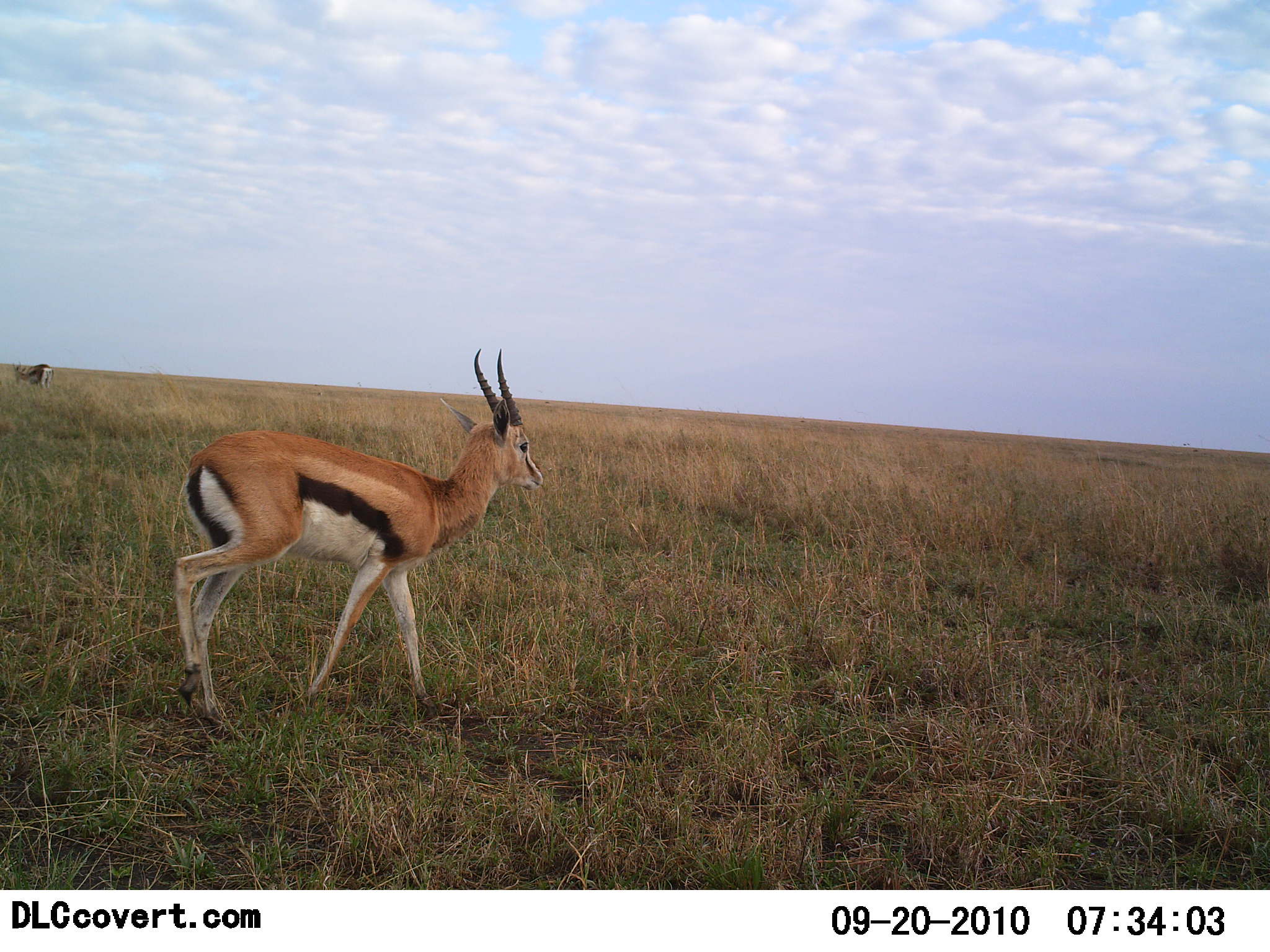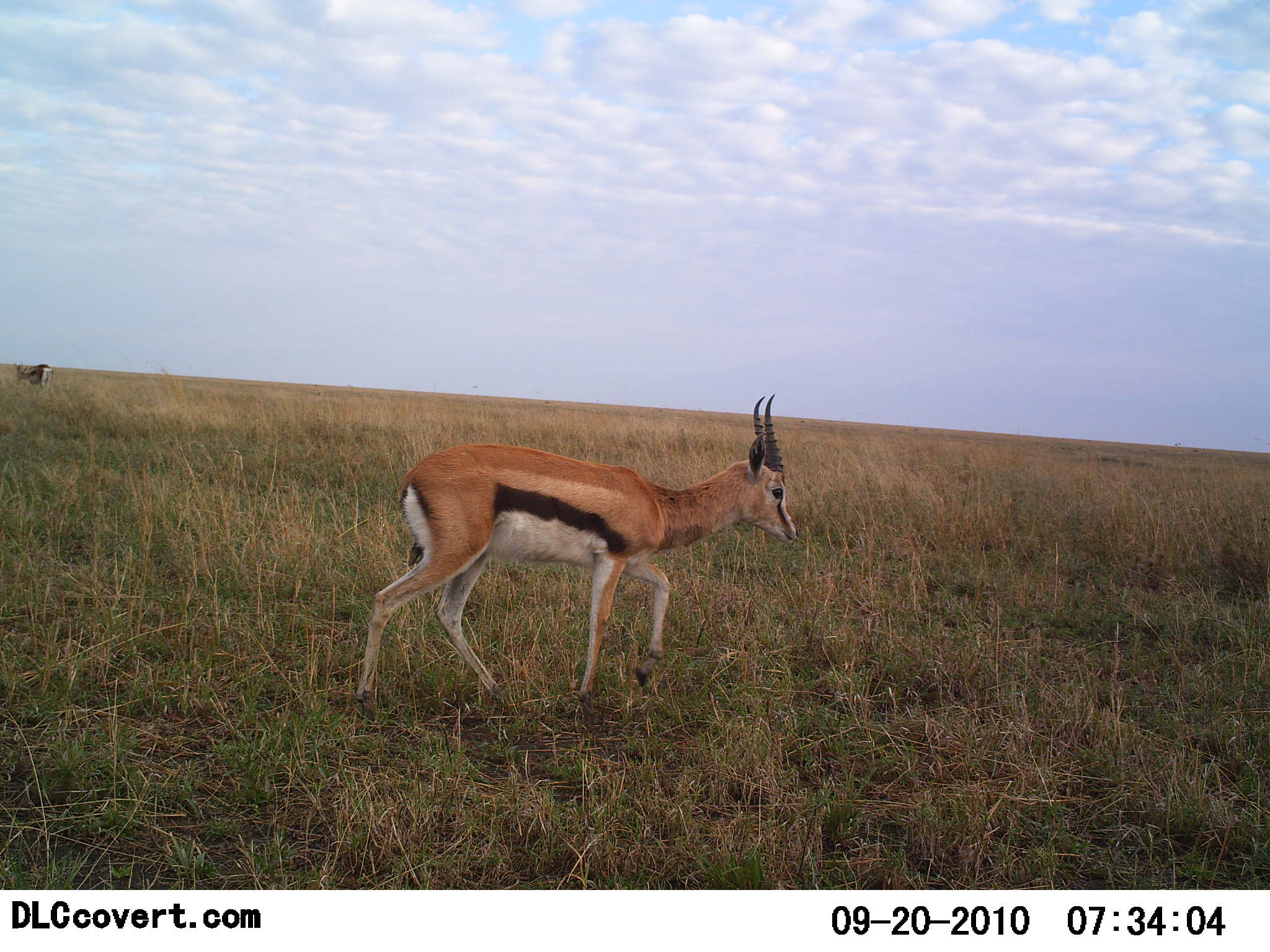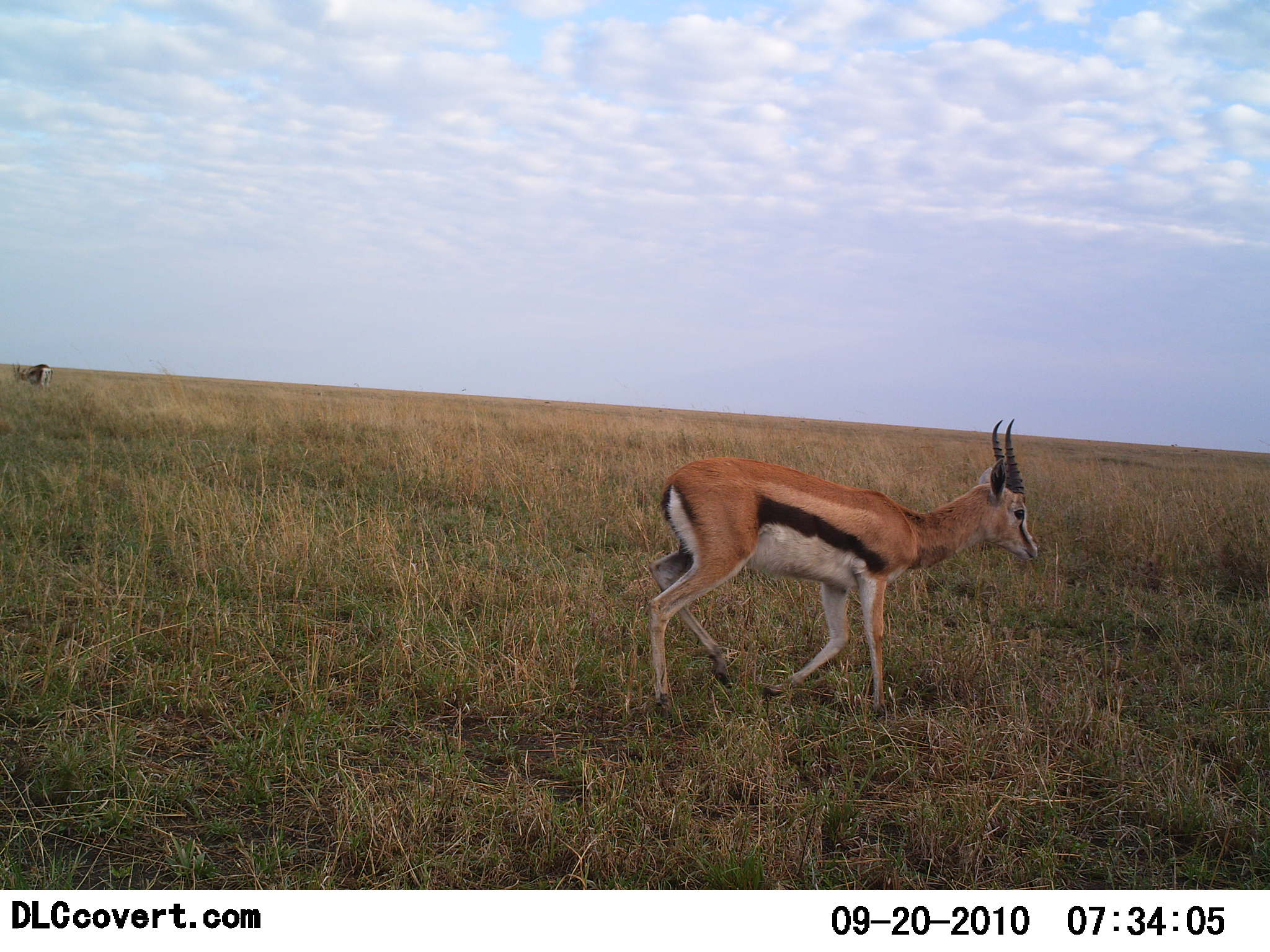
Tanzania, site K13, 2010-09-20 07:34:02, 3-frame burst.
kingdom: Animalia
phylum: Chordata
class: Mammalia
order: Artiodactyla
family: Bovidae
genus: Eudorcas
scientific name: Eudorcas thomsonii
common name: thomson's gazelle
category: gazellethomsons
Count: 2.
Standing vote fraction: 29%.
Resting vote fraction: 0%.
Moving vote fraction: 93%.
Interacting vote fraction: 0%.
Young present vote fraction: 0%.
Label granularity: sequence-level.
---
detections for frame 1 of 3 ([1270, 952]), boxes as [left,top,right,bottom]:
animal: [175,348,543,740]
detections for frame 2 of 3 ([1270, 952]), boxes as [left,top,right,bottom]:
animal: [355,394,800,723]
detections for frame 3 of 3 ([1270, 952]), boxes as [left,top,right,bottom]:
animal: [648,419,1038,721]